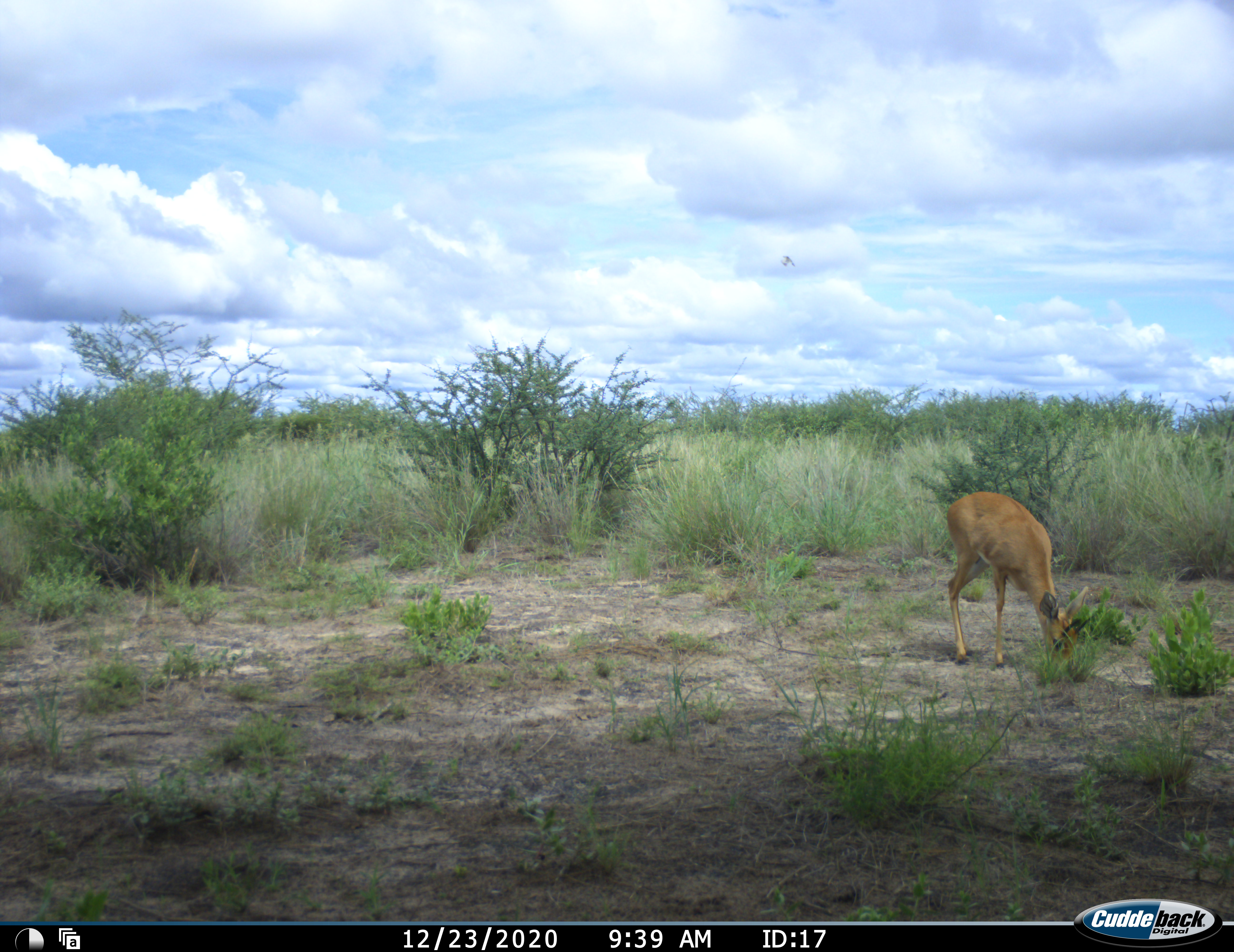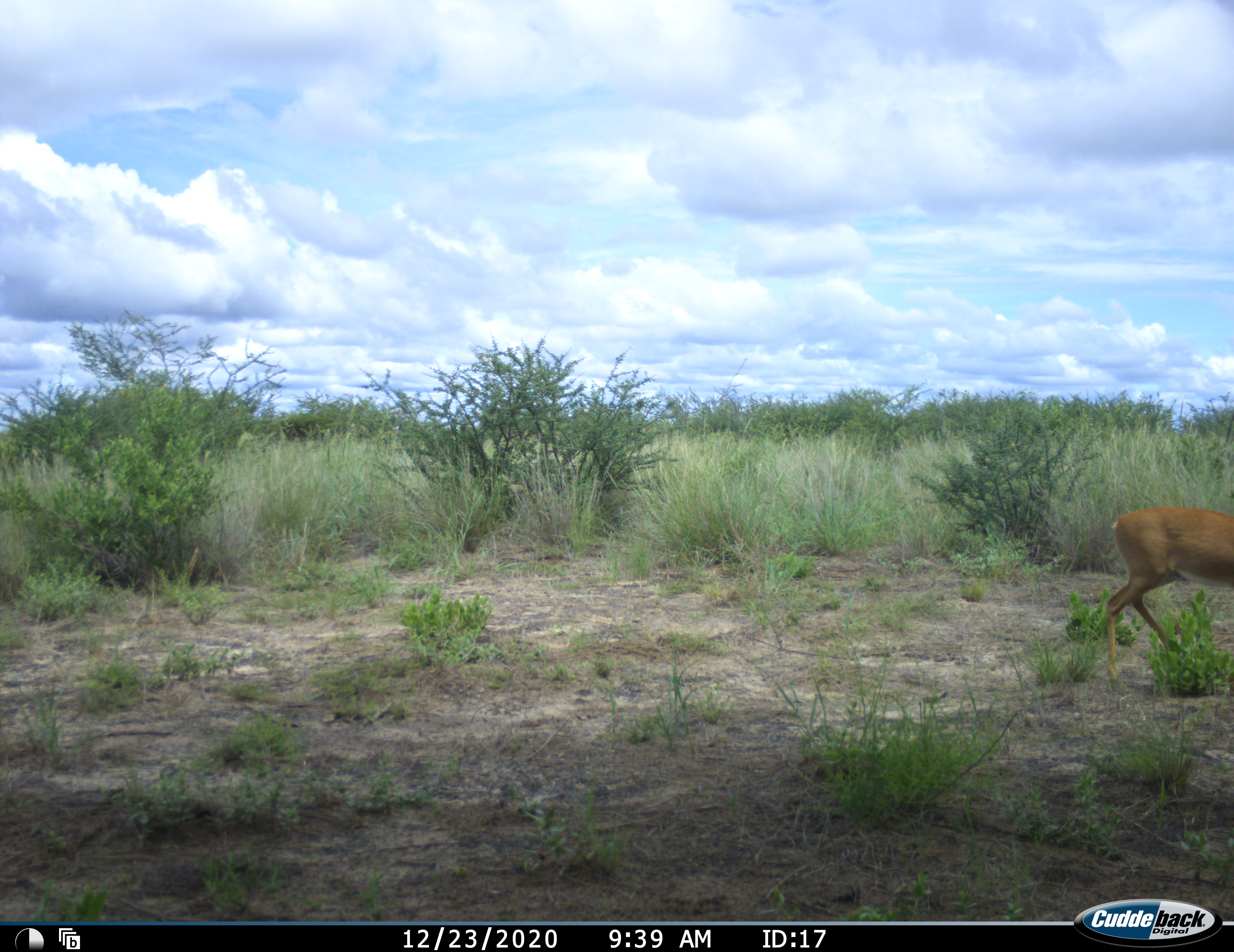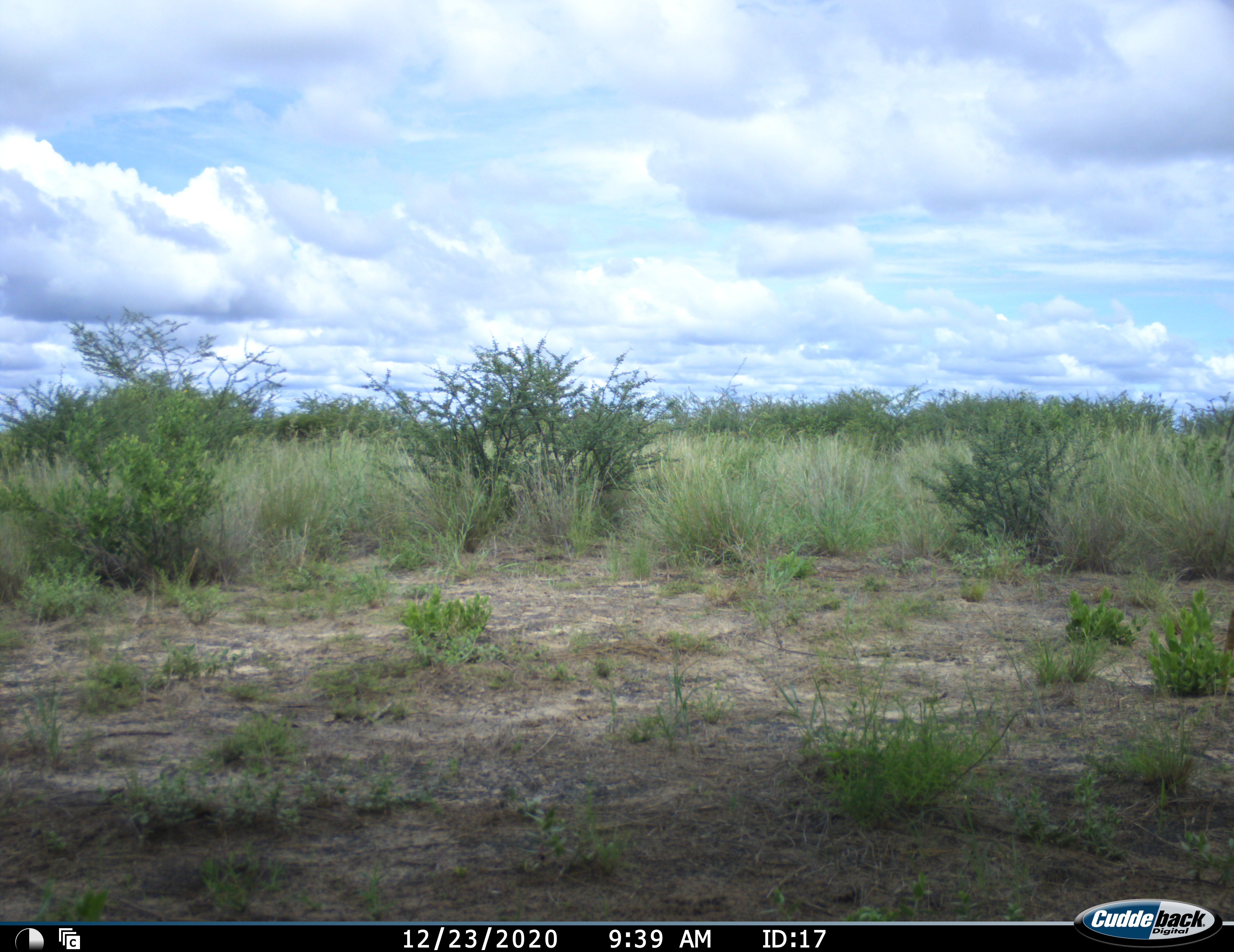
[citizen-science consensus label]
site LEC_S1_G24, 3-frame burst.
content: unidentified animal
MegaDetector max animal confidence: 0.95